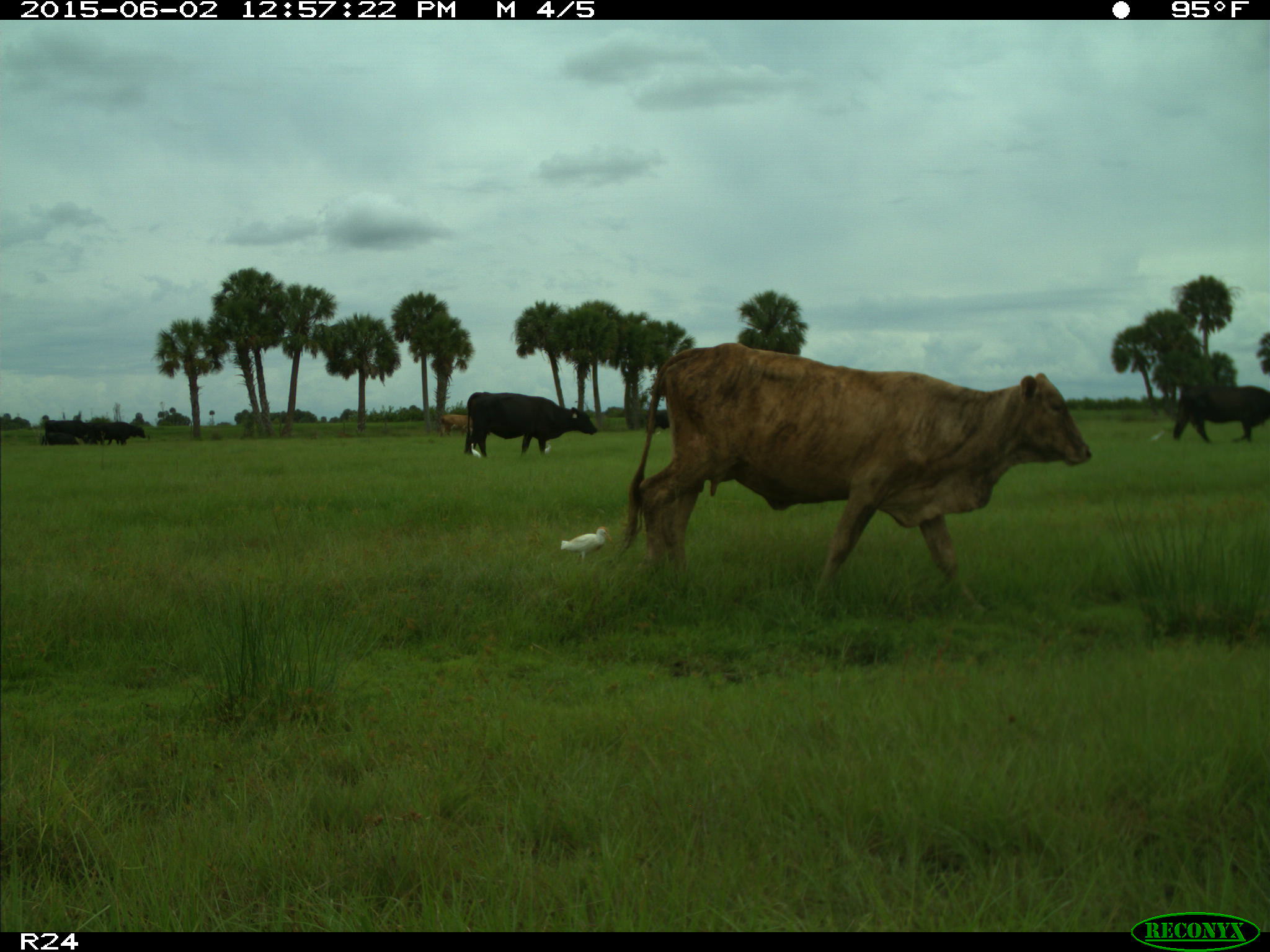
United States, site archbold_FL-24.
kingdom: Animalia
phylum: Chordata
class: Mammalia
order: Artiodactyla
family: Bovidae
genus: Bos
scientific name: Bos taurus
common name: domestic cow